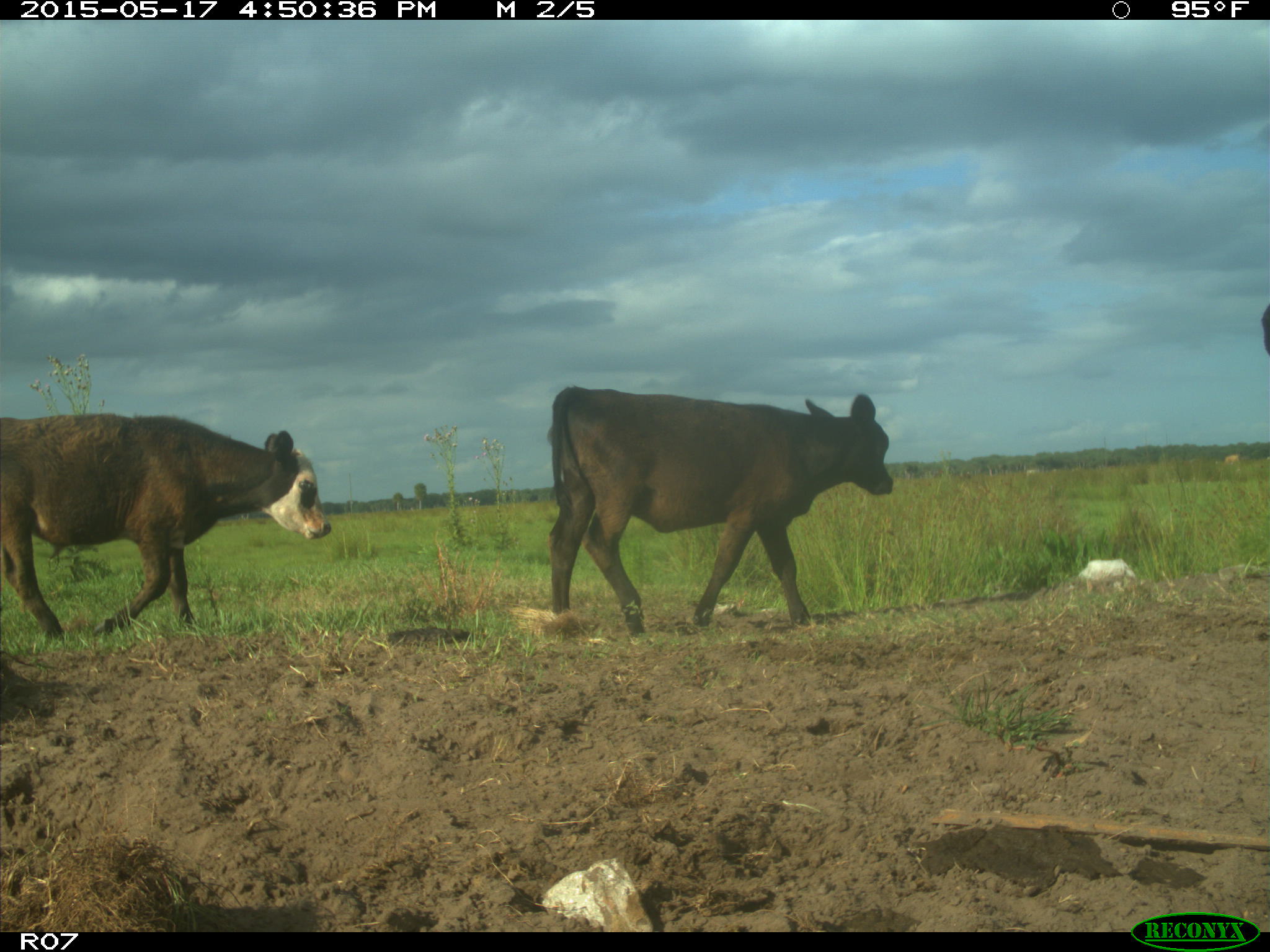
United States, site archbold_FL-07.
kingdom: Animalia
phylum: Chordata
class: Mammalia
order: Artiodactyla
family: Bovidae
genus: Bos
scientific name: Bos taurus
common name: domestic cow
Bos taurus (domestic cow).